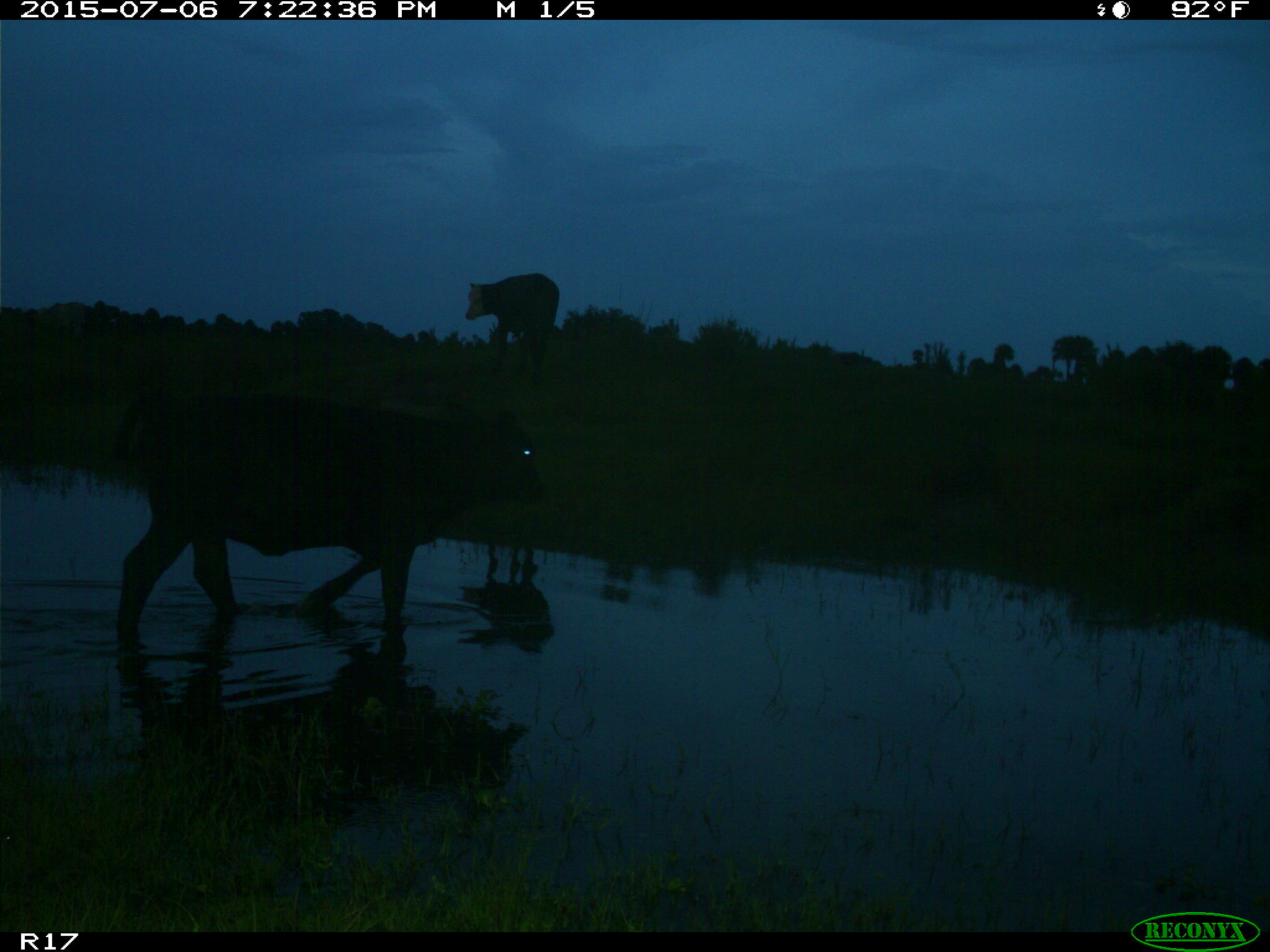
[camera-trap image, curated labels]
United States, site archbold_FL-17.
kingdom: Animalia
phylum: Chordata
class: Mammalia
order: Artiodactyla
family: Bovidae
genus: Bos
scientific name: Bos taurus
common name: domestic cow